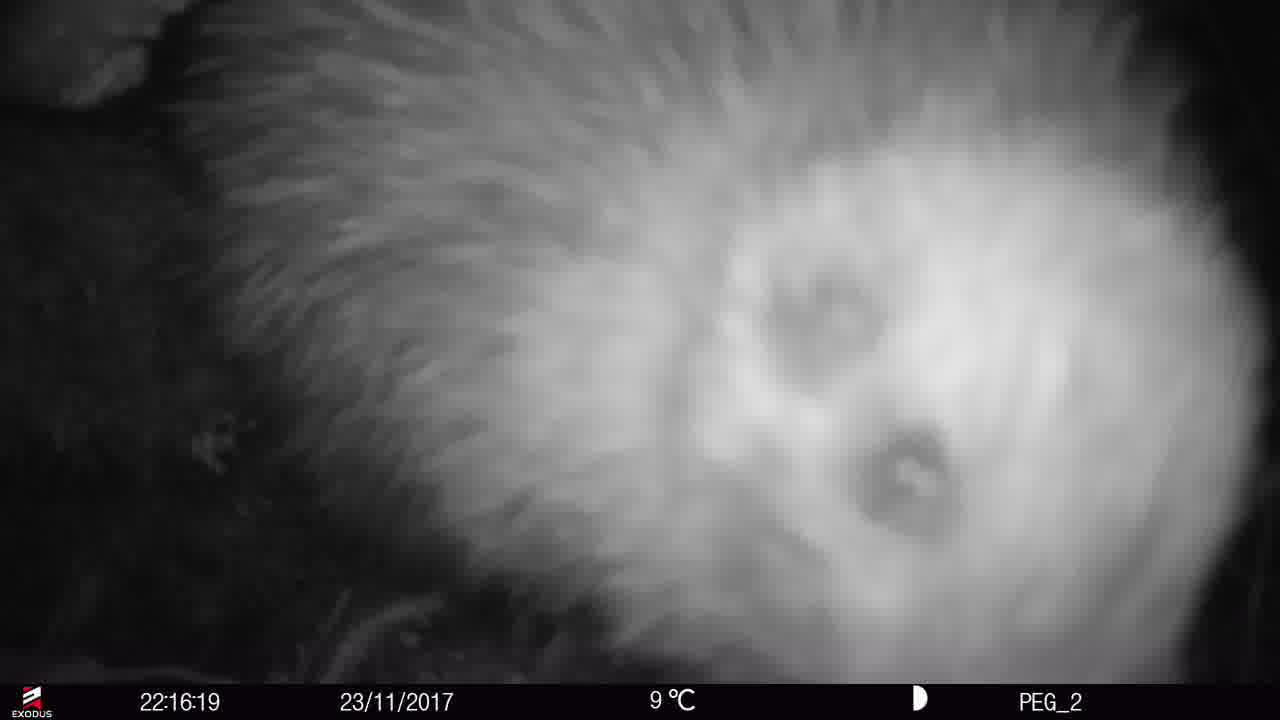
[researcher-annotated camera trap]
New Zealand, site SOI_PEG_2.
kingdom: Animalia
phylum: Chordata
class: Aves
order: Apterygiformes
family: Apterygidae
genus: Apteryx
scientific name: Apteryx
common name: kiwi